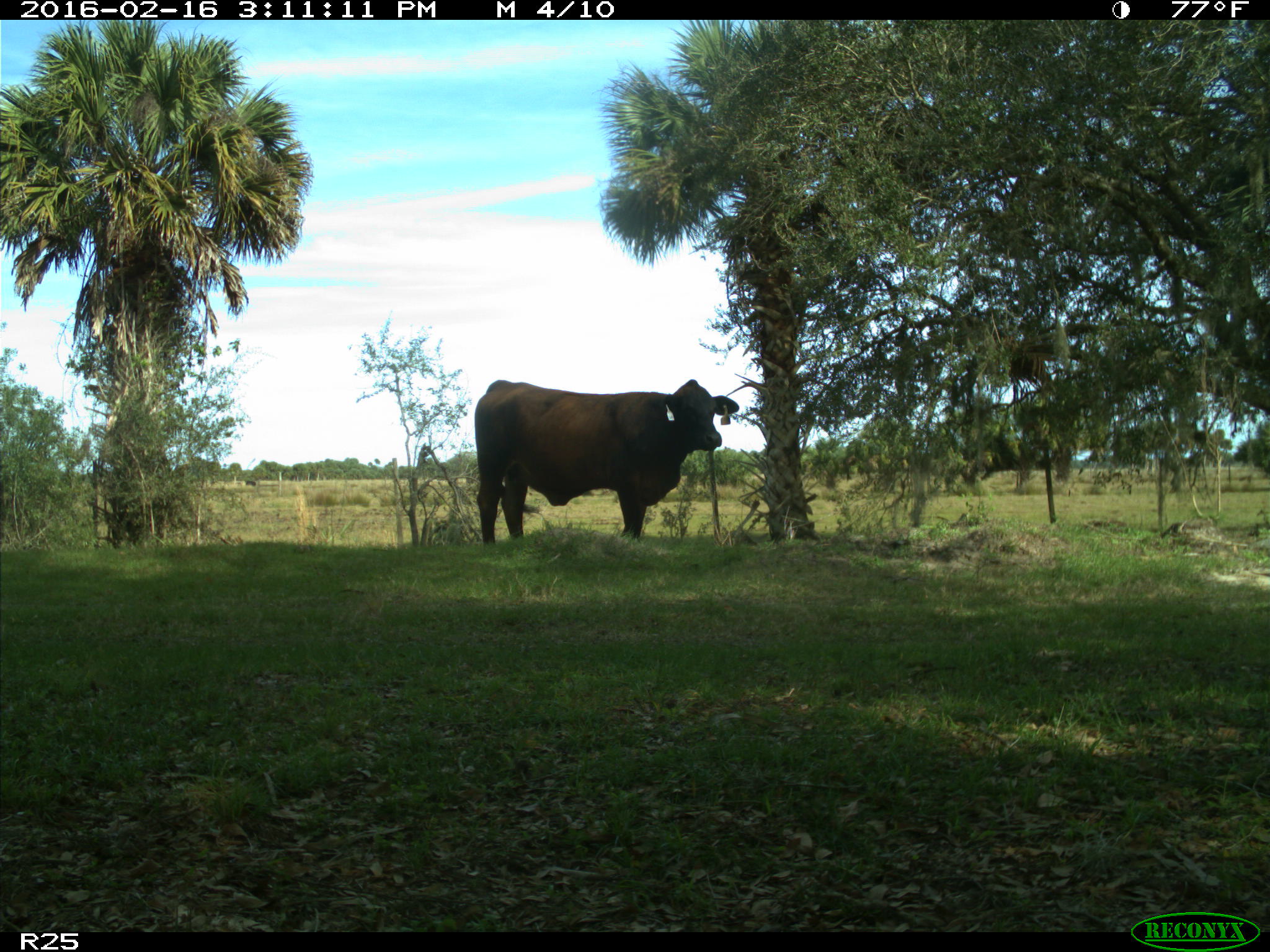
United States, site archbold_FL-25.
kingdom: Animalia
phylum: Chordata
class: Mammalia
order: Artiodactyla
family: Bovidae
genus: Bos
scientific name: Bos taurus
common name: domestic cow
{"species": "Bos taurus (domestic cow)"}